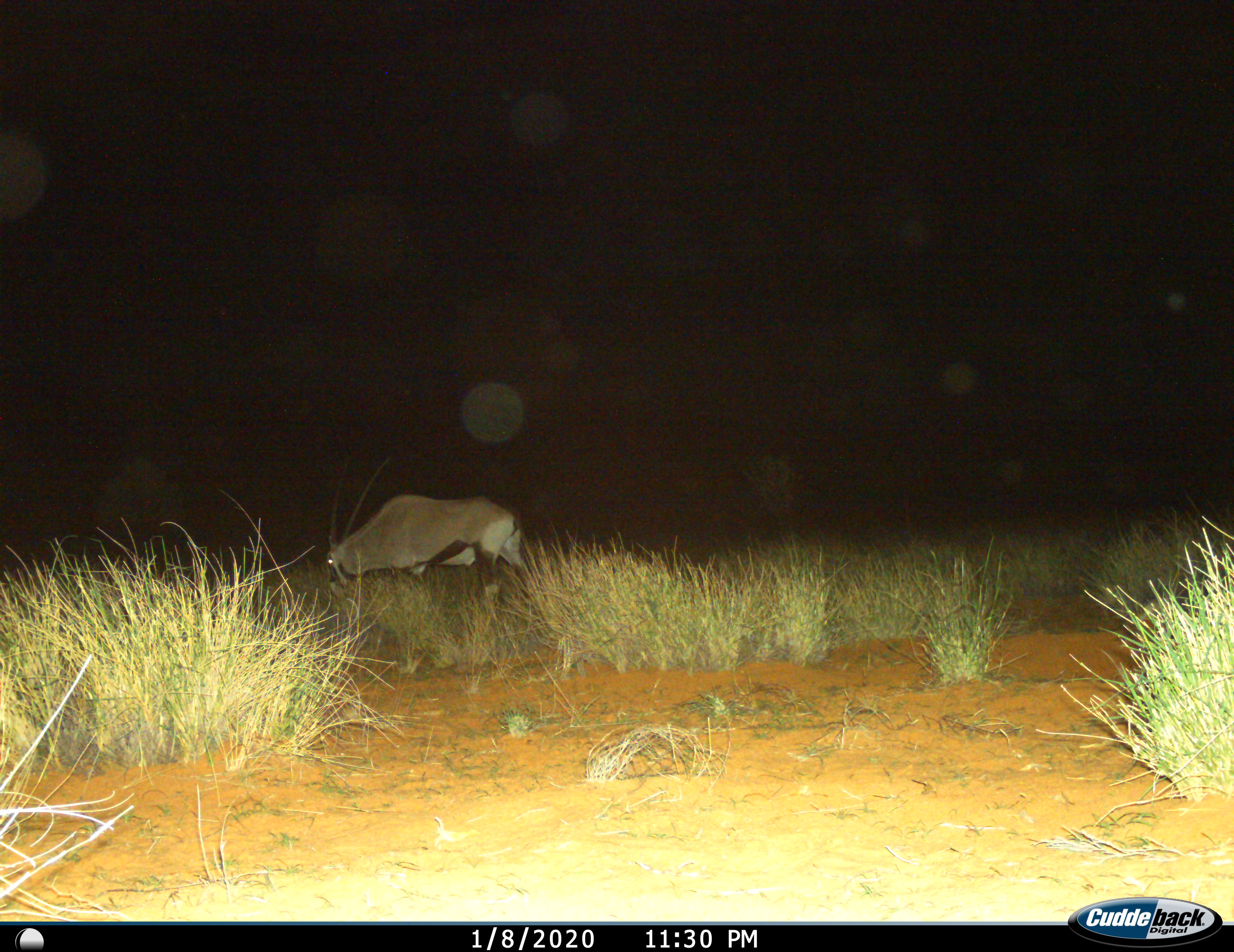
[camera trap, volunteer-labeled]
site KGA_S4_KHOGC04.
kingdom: Animalia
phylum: Chordata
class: Mammalia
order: Artiodactyla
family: Bovidae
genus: Oryx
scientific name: Oryx gazella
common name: gemsbok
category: oryx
Oryx (gemsbok) (Oryx gazella), count 1. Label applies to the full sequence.